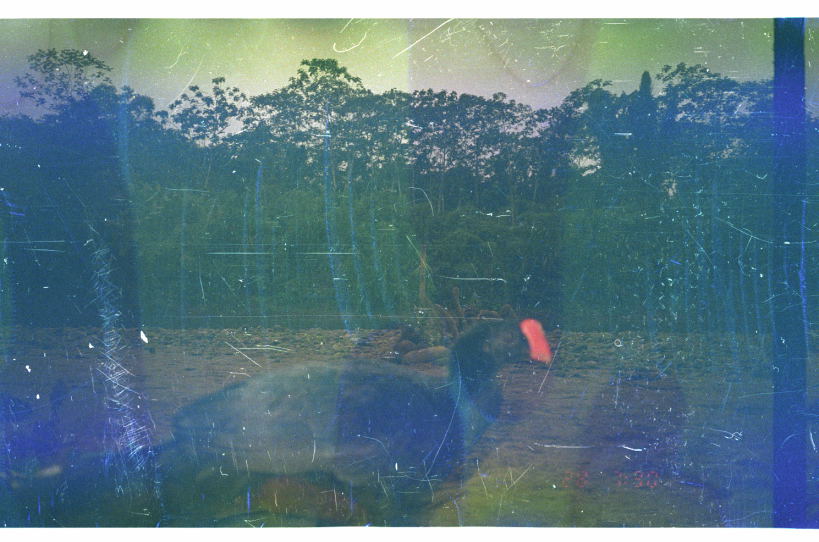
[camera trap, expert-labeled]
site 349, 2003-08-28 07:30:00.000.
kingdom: Animalia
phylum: Chordata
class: Aves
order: Galliformes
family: Cracidae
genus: Mitu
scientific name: Mitu tuberosum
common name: razor-billed curassow